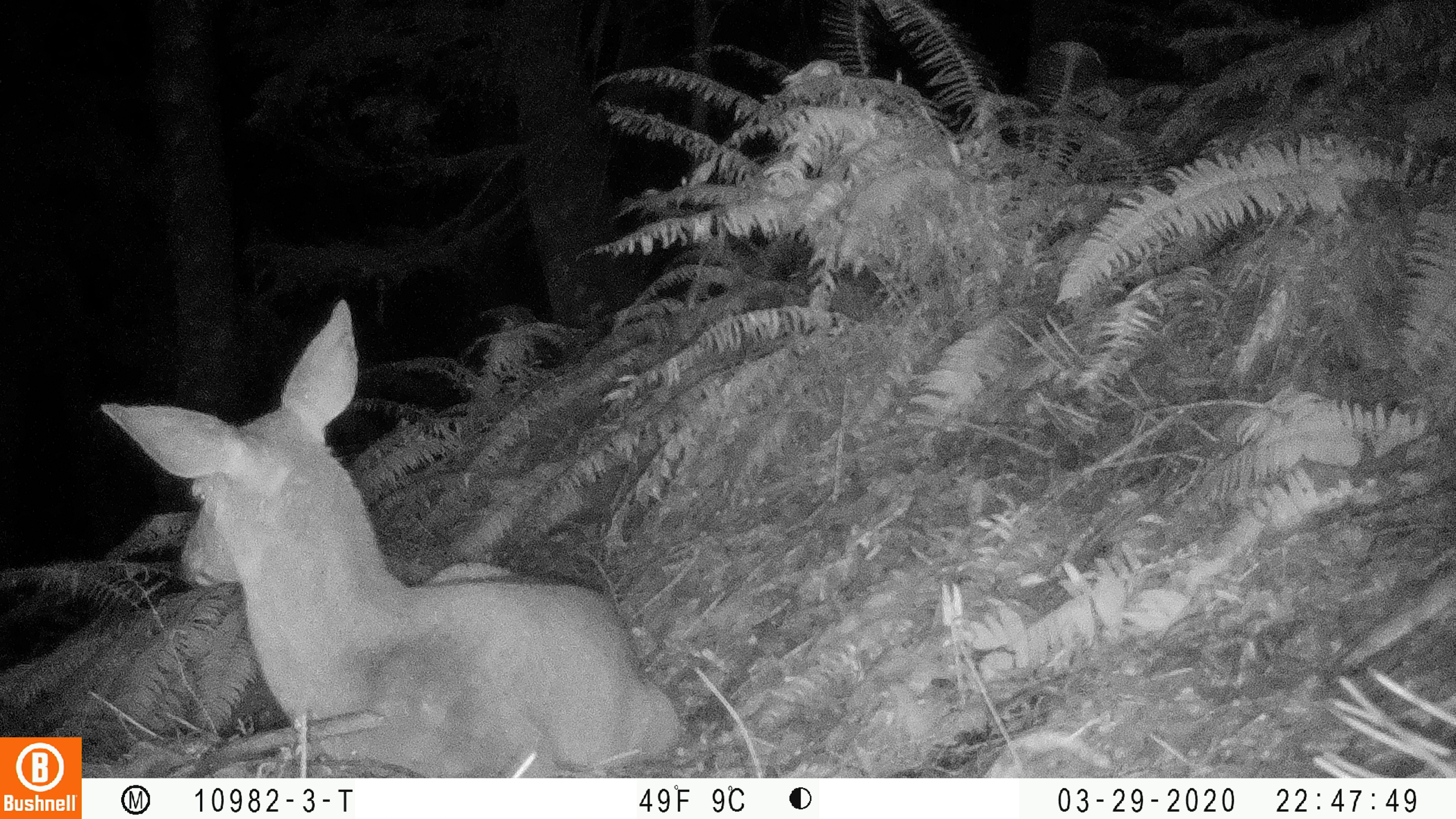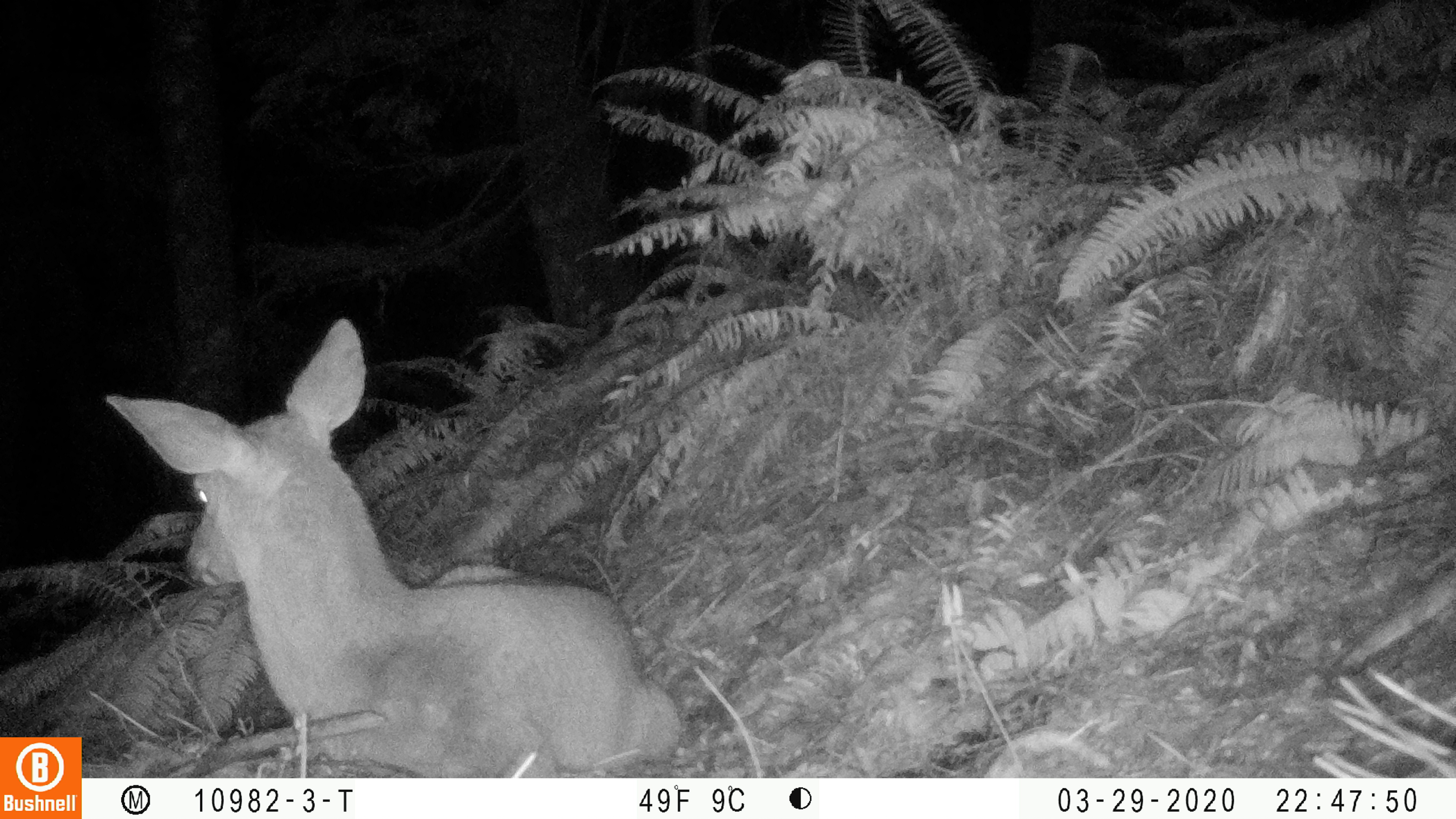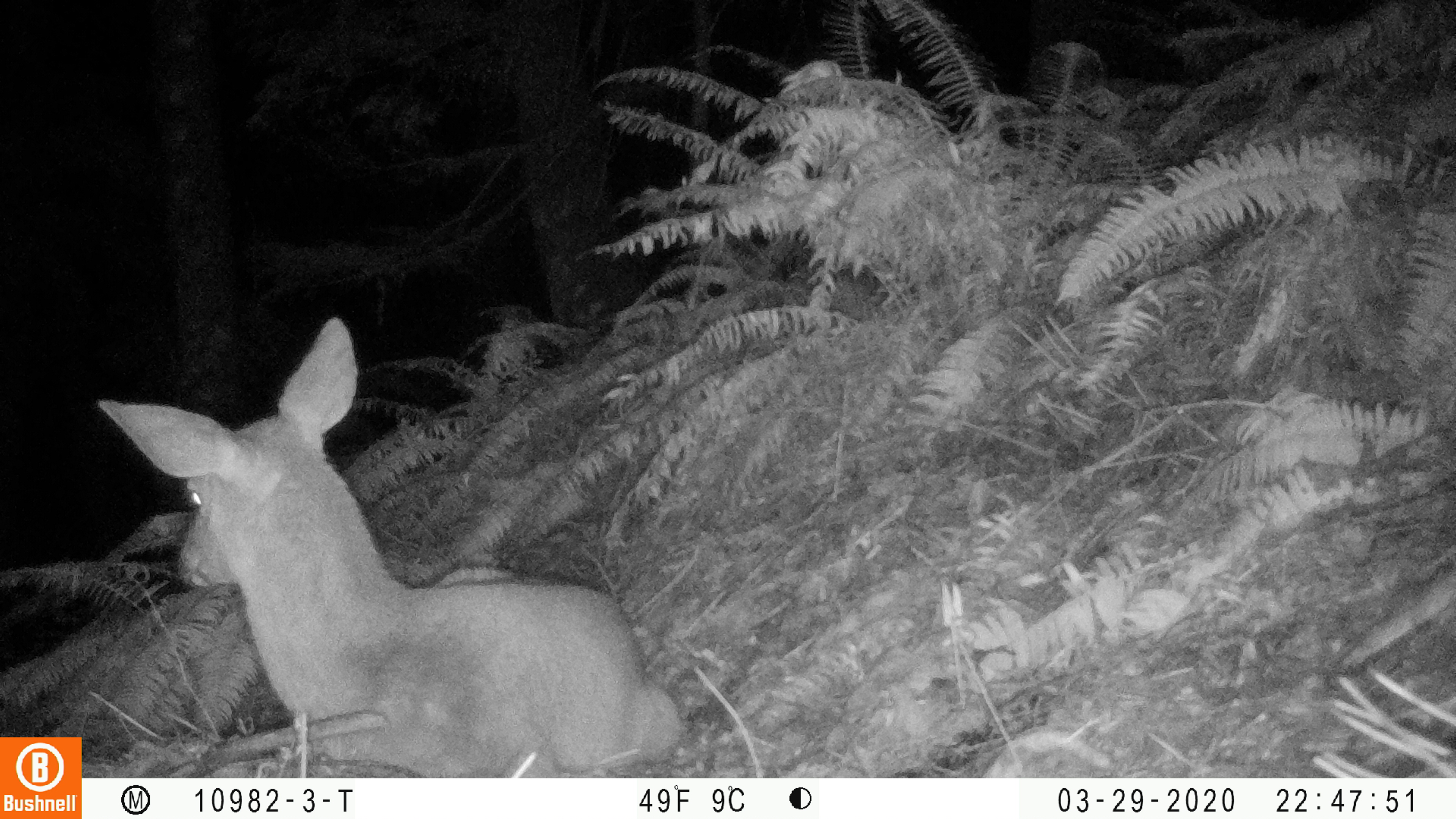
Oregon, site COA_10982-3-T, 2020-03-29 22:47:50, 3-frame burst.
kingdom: Animalia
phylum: Chordata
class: Mammalia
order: Artiodactyla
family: Cervidae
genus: Odocoileus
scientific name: Odocoileus hemionus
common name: black-tailed deer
Black-tailed deer (Odocoileus hemionus).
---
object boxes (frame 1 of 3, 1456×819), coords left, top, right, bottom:
black-tailed deer: 91, 289, 679, 772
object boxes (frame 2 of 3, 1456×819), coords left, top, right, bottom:
black-tailed deer: 95, 315, 681, 774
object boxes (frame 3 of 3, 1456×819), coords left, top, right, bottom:
black-tailed deer: 90, 313, 677, 768